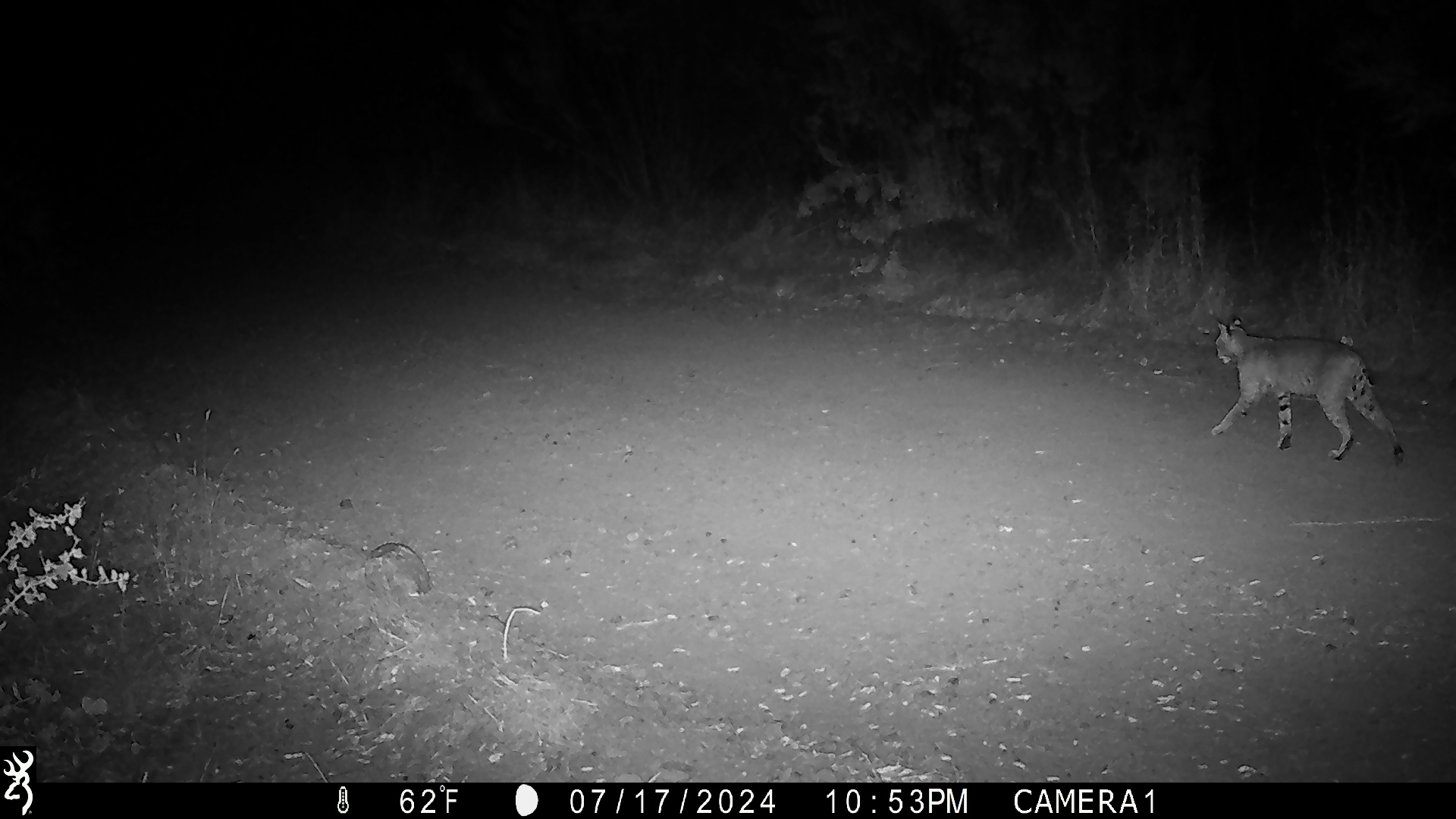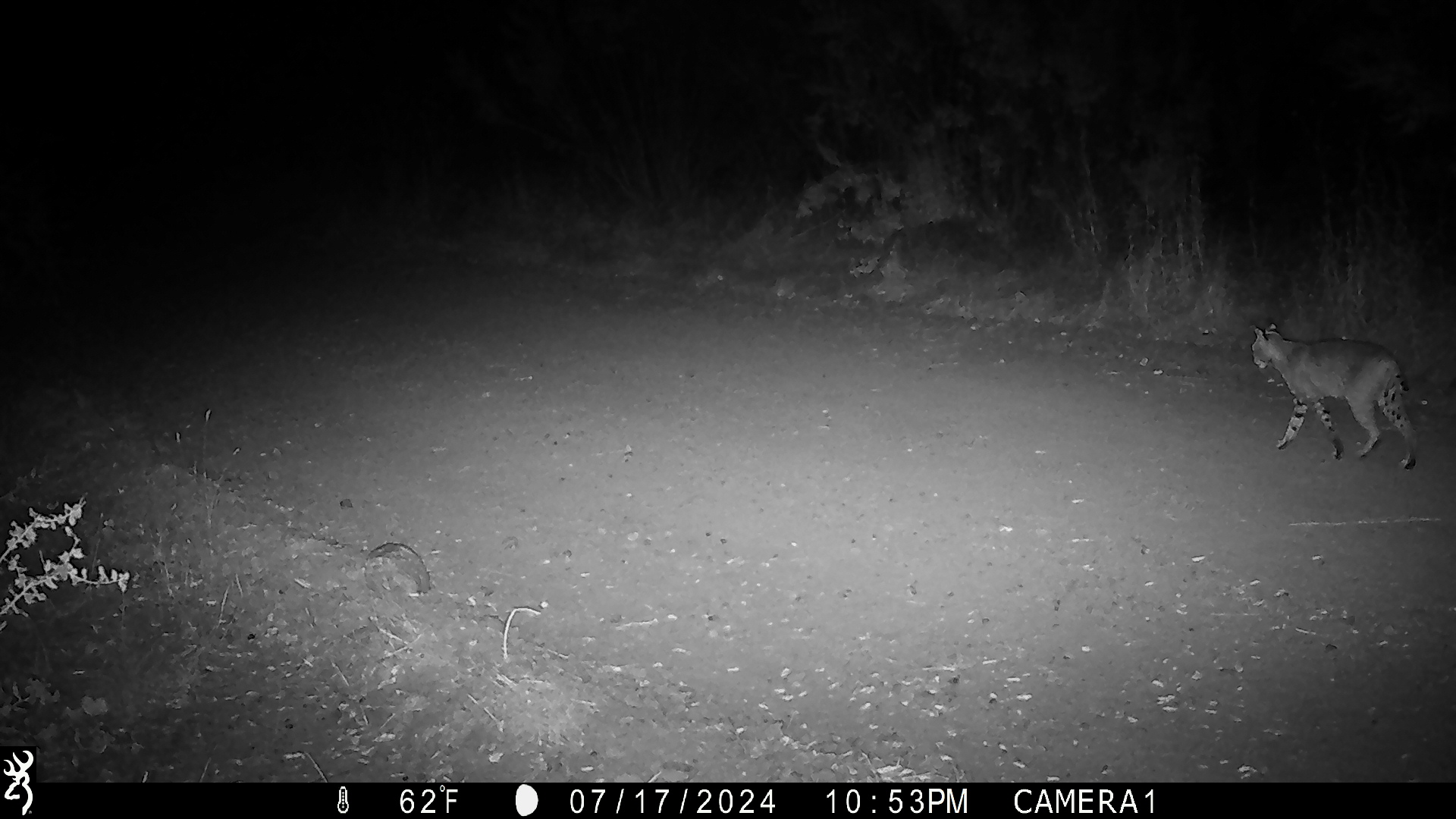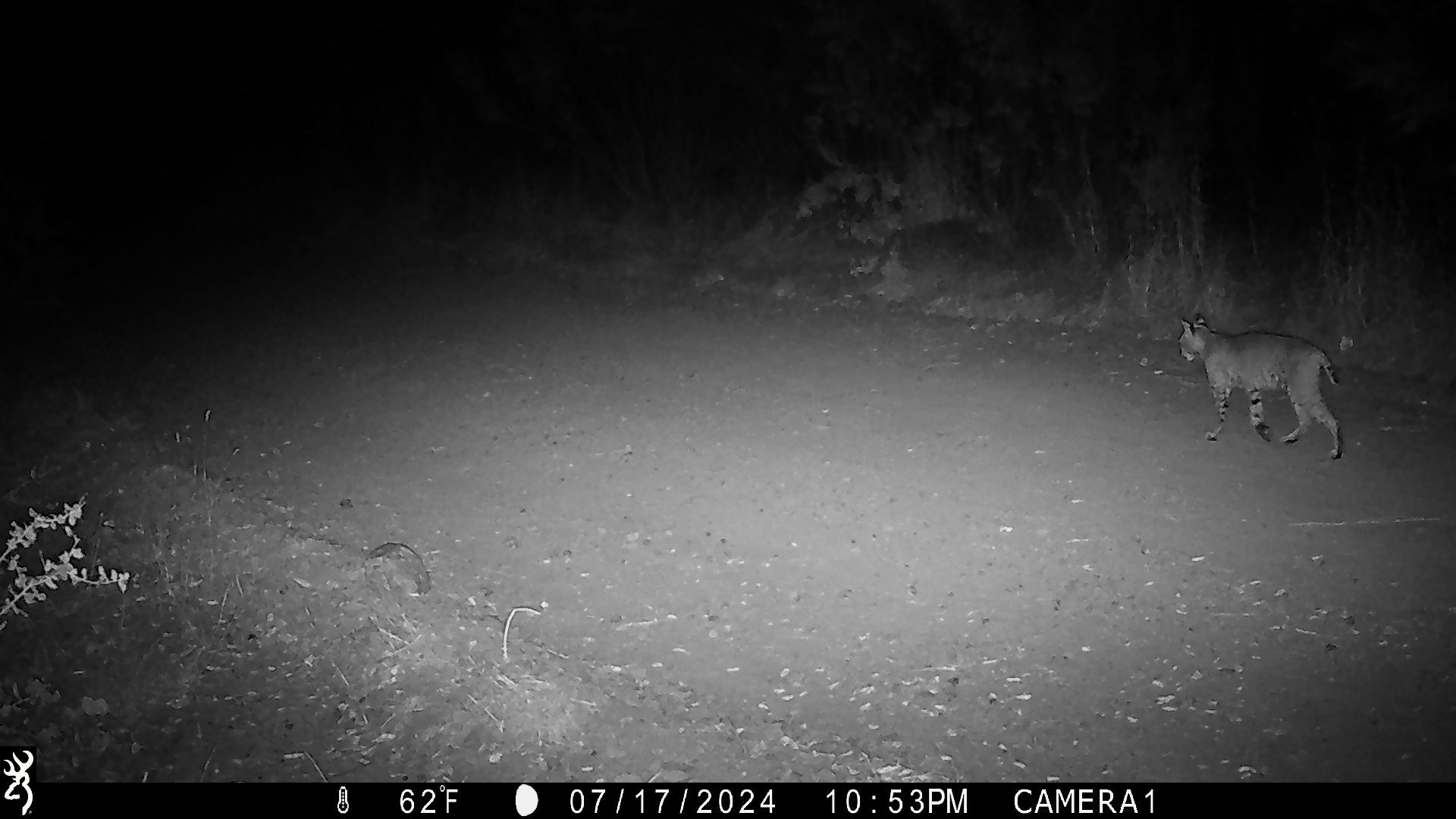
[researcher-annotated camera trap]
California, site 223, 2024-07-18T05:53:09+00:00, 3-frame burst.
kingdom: Animalia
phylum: Chordata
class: Mammalia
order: Carnivora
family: Felidae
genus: Lynx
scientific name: Lynx rufus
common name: bobcat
Bobcat (Lynx rufus).